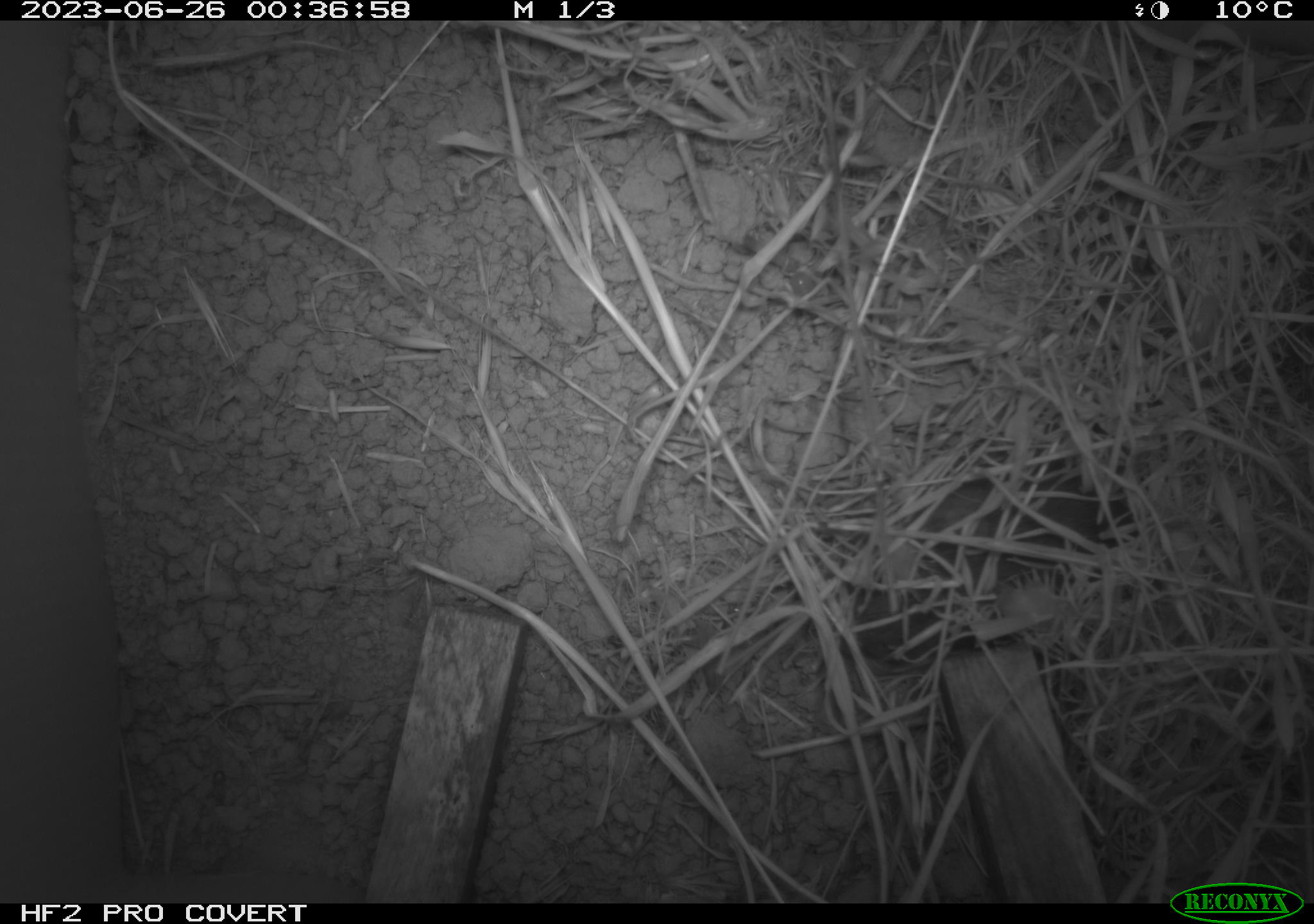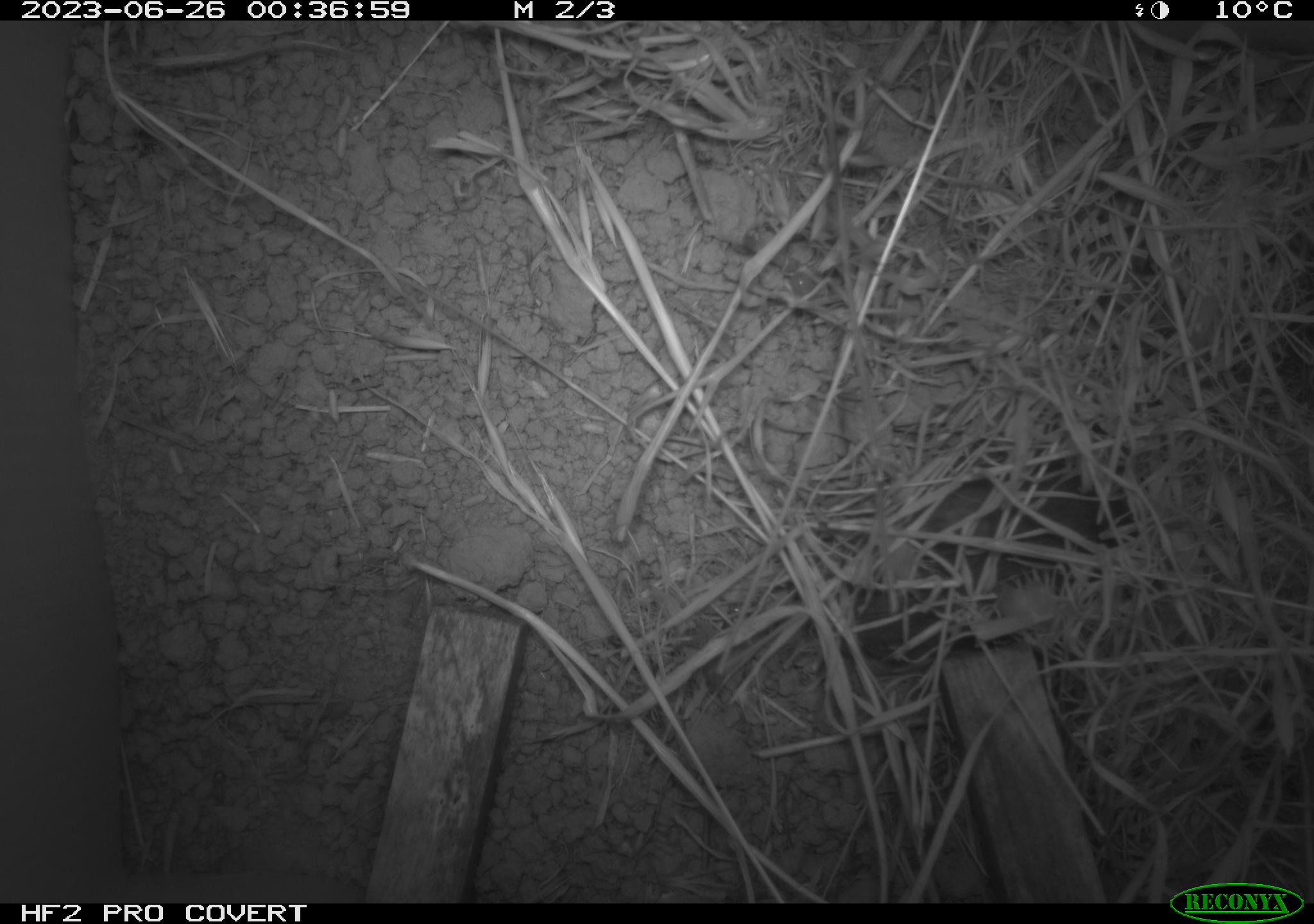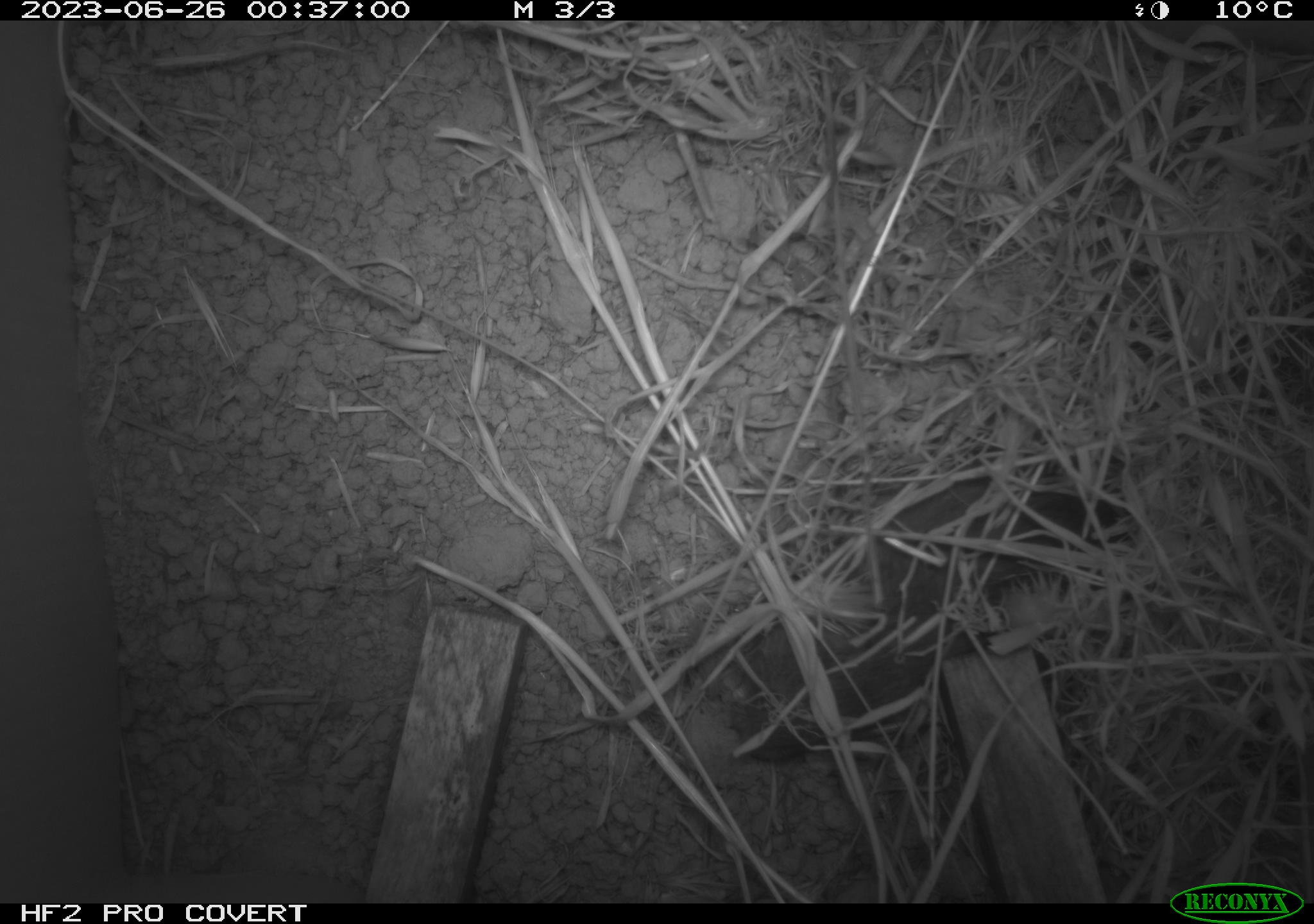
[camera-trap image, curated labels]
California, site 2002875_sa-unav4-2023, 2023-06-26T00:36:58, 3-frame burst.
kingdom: Animalia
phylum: Chordata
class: Mammalia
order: Rodentia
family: Cricetidae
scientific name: Arvicolinae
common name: voles, lemmings, and muskrats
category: arvicolinae subfamily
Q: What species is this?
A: Arvicolinae subfamily (voles, lemmings, and muskrats) (Arvicolinae).